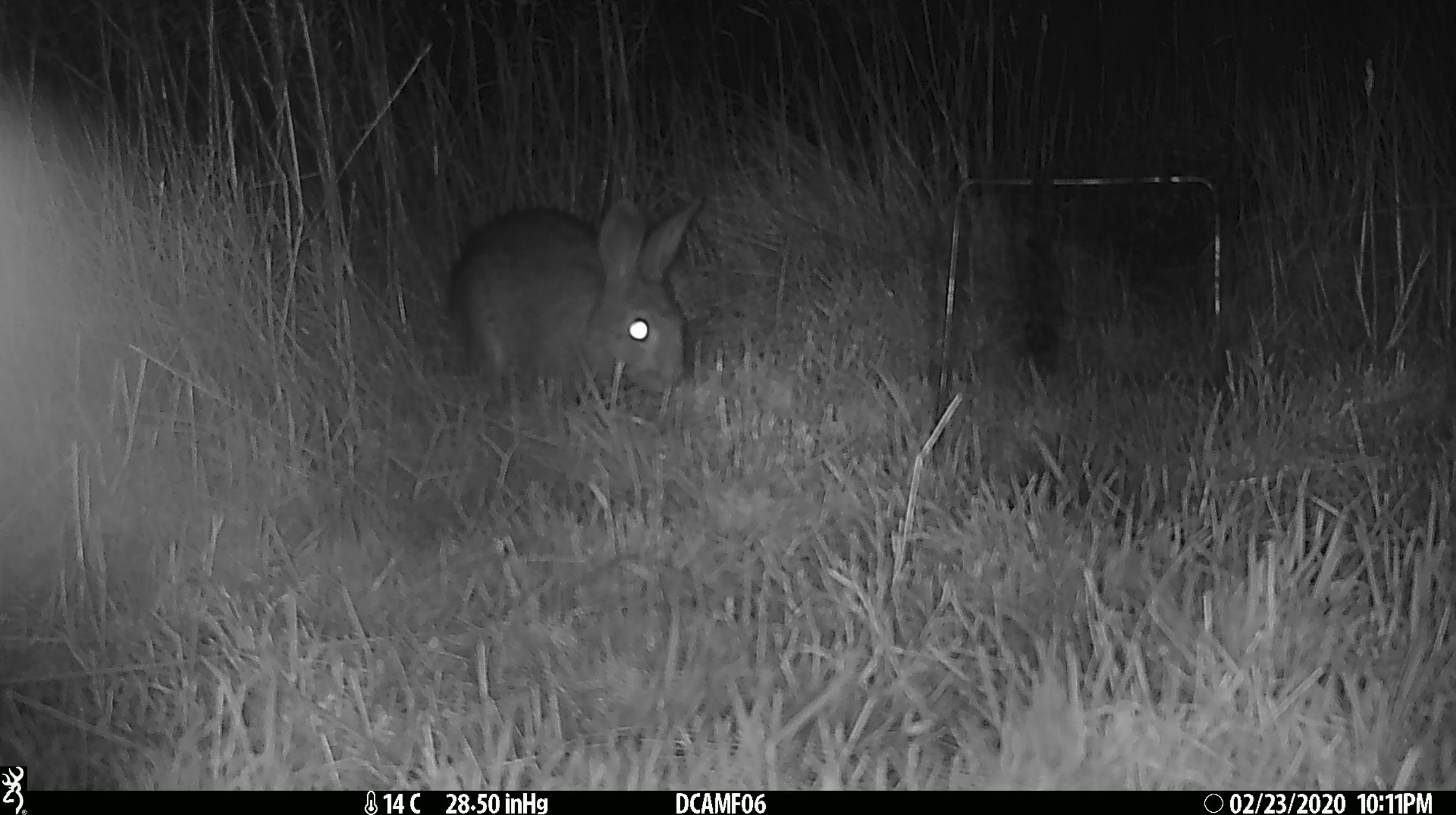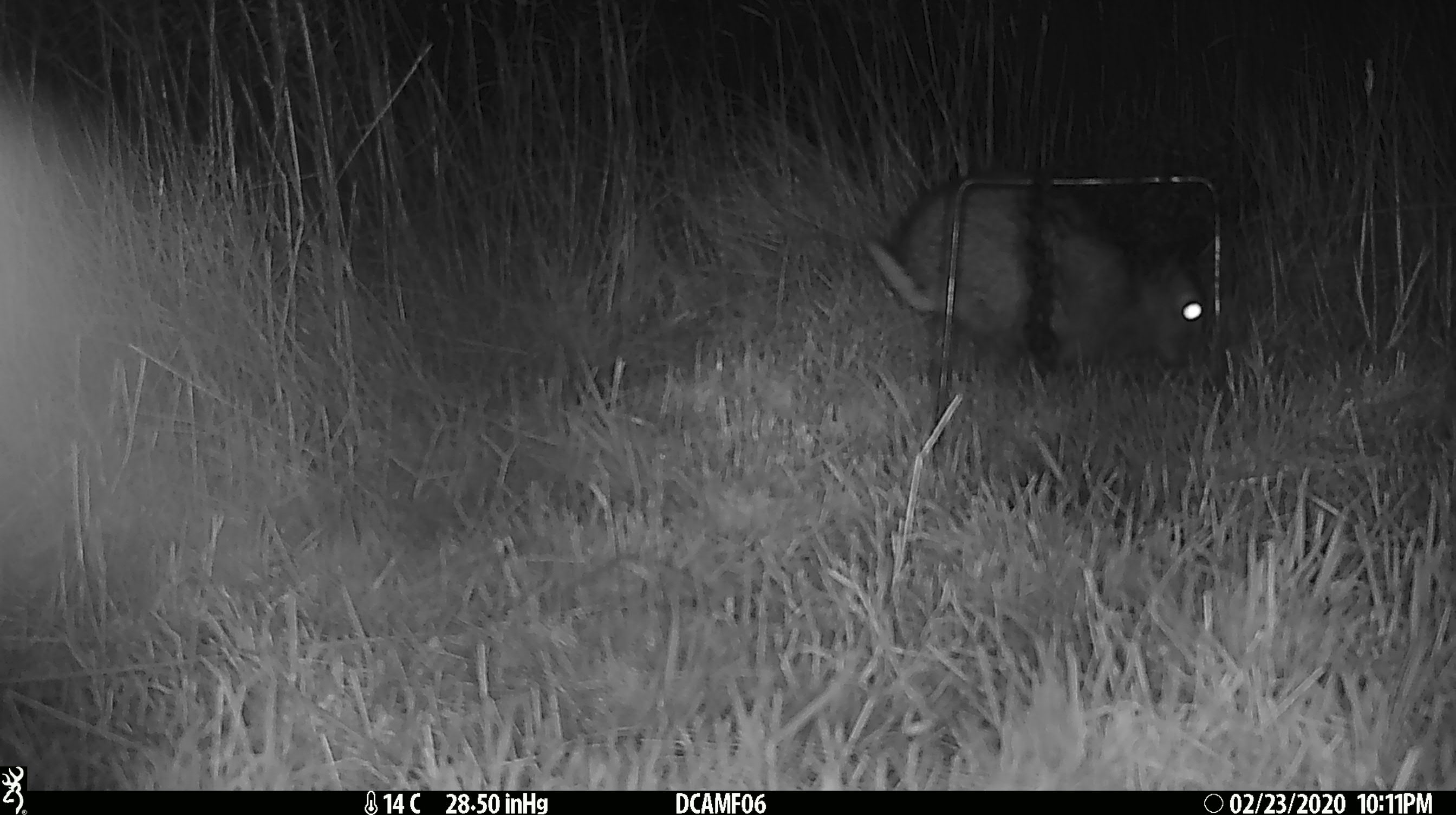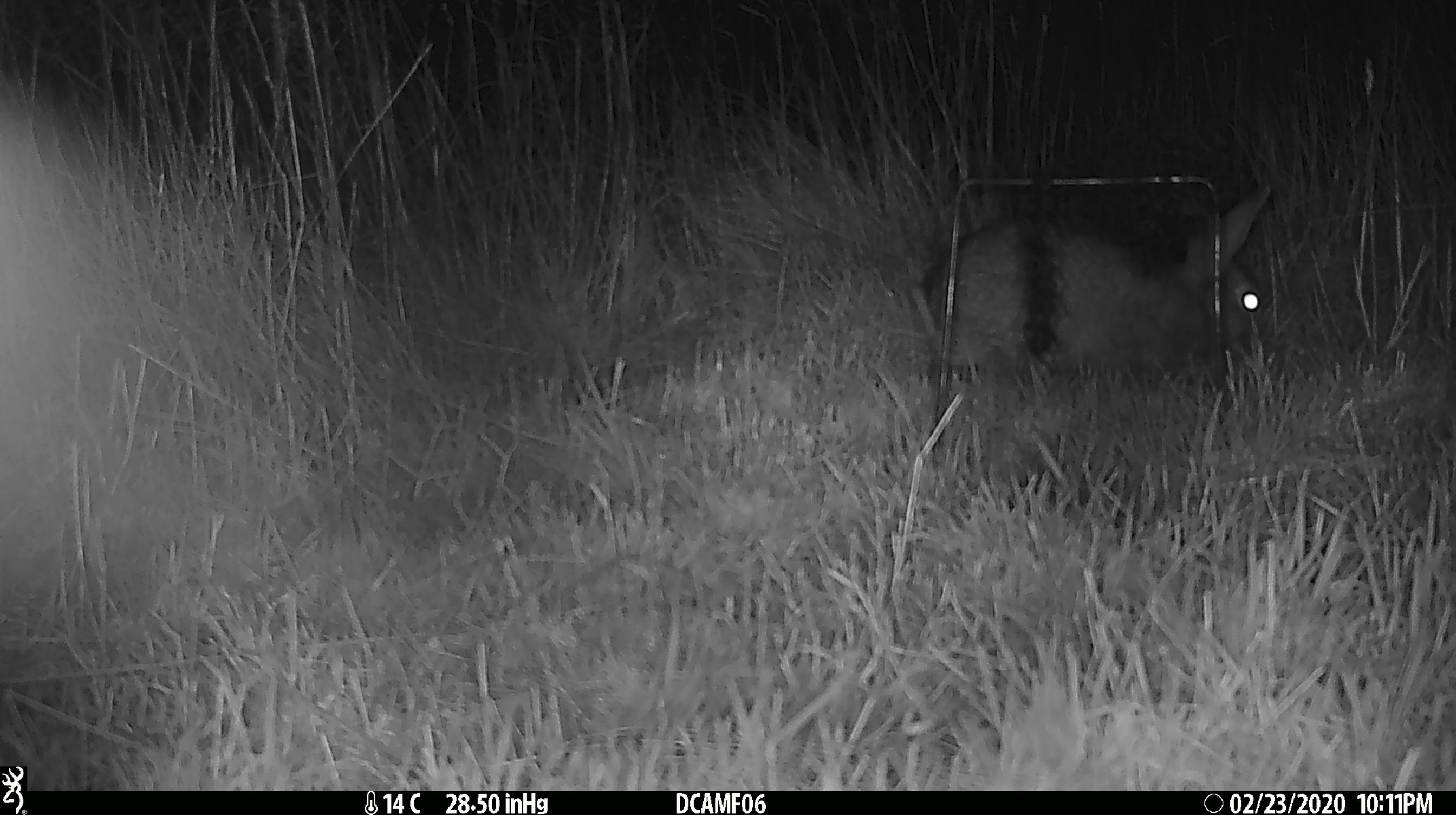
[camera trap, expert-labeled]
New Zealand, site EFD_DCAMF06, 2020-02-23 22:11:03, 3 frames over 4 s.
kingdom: Animalia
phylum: Chordata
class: Mammalia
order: Lagomorpha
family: Leporidae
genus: Oryctolagus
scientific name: Oryctolagus cuniculus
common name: european rabbit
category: rabbit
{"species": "rabbit (european rabbit) (Oryctolagus cuniculus)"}